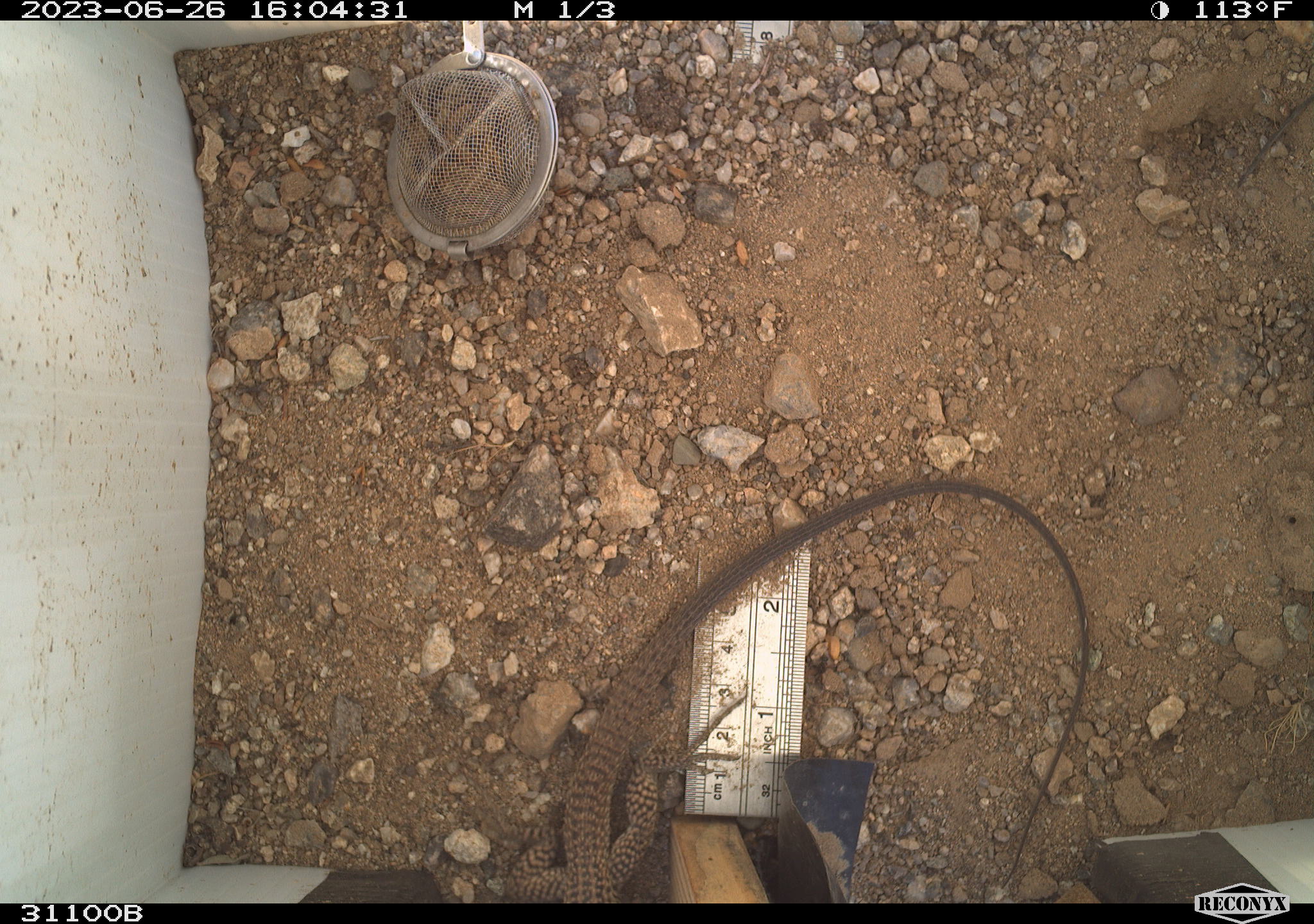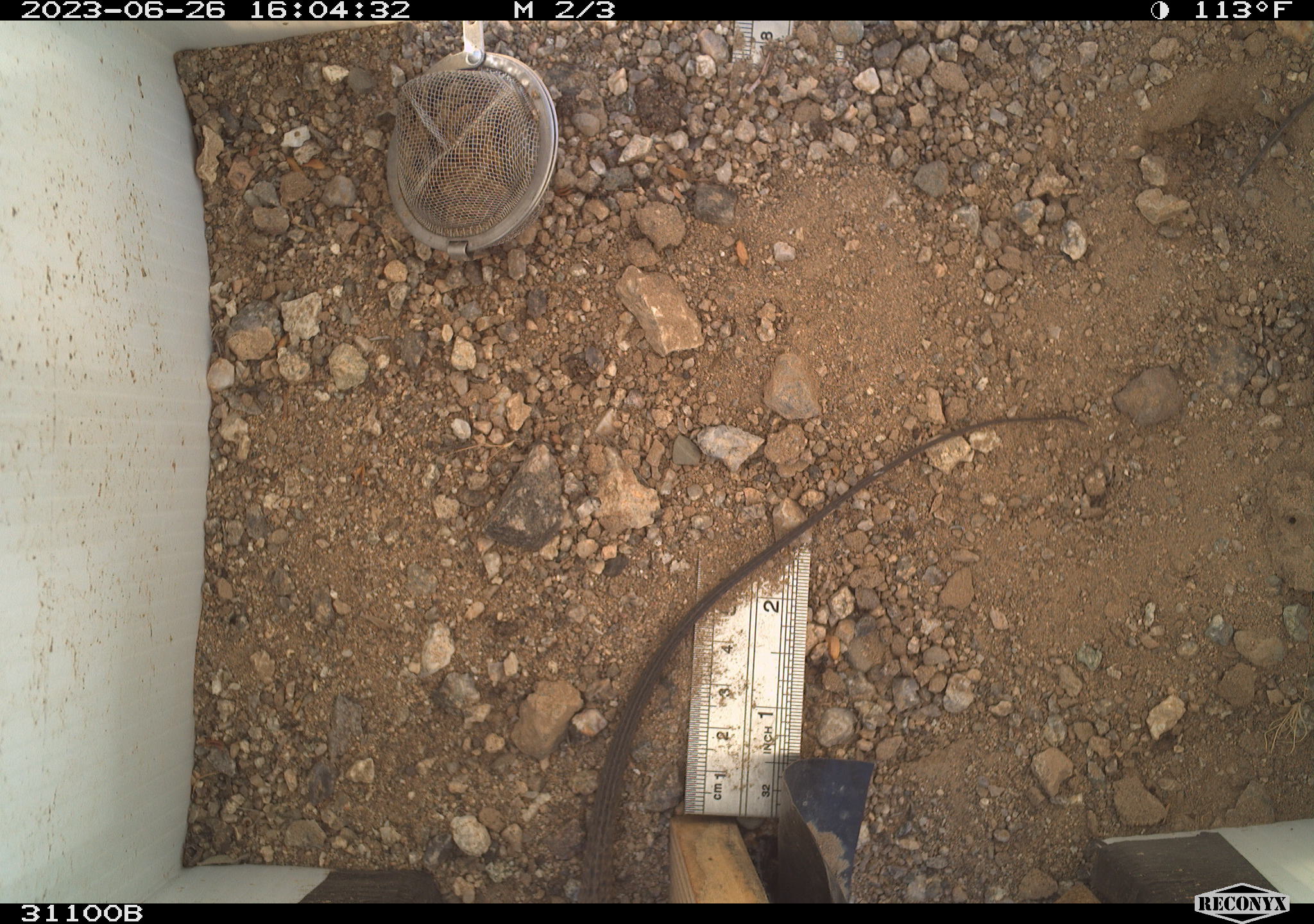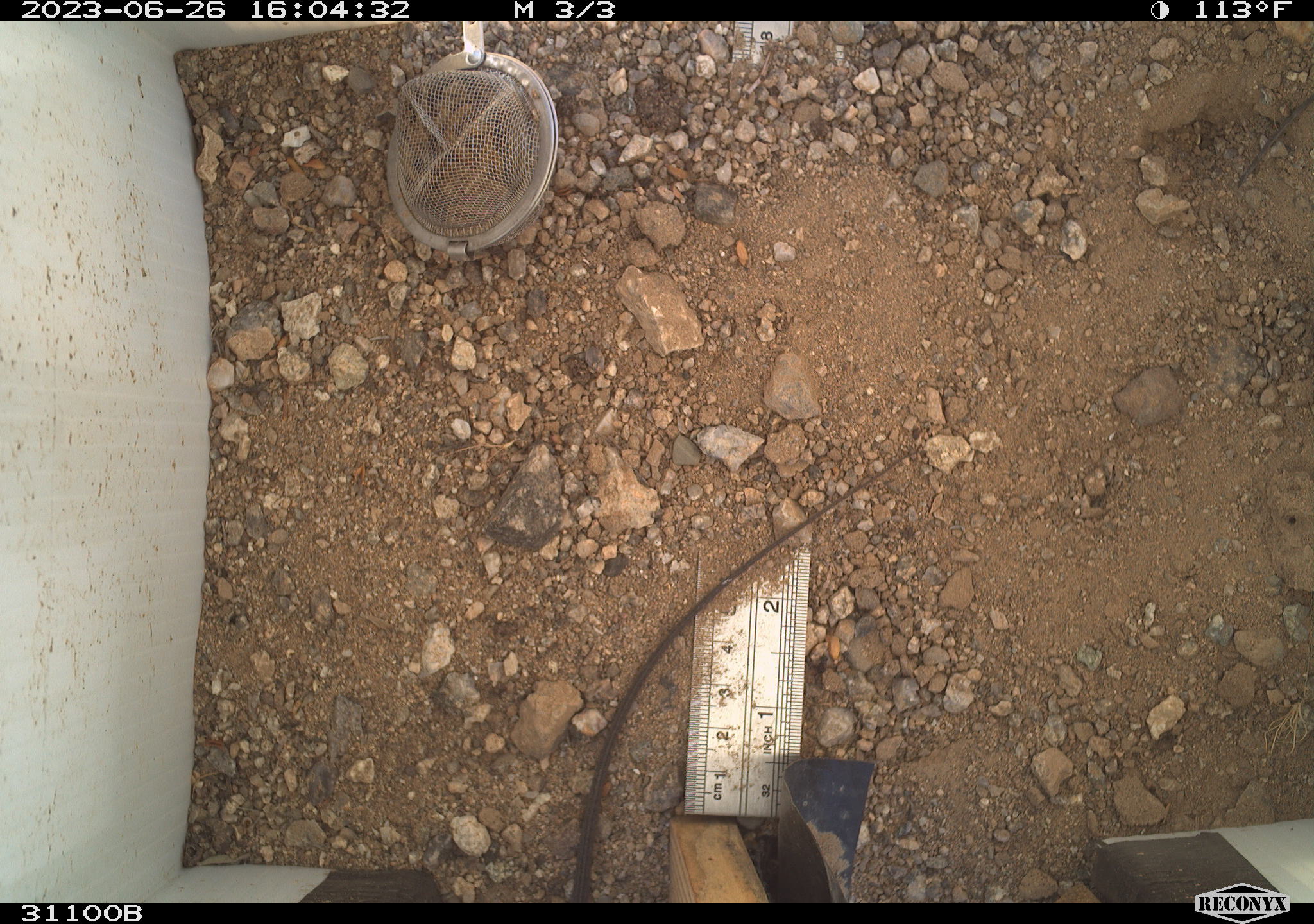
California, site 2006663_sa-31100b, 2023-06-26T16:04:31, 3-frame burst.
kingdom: Animalia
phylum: Chordata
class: Reptilia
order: Squamata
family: Teiidae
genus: Aspidoscelis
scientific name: Aspidoscelis tigris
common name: western whiptail